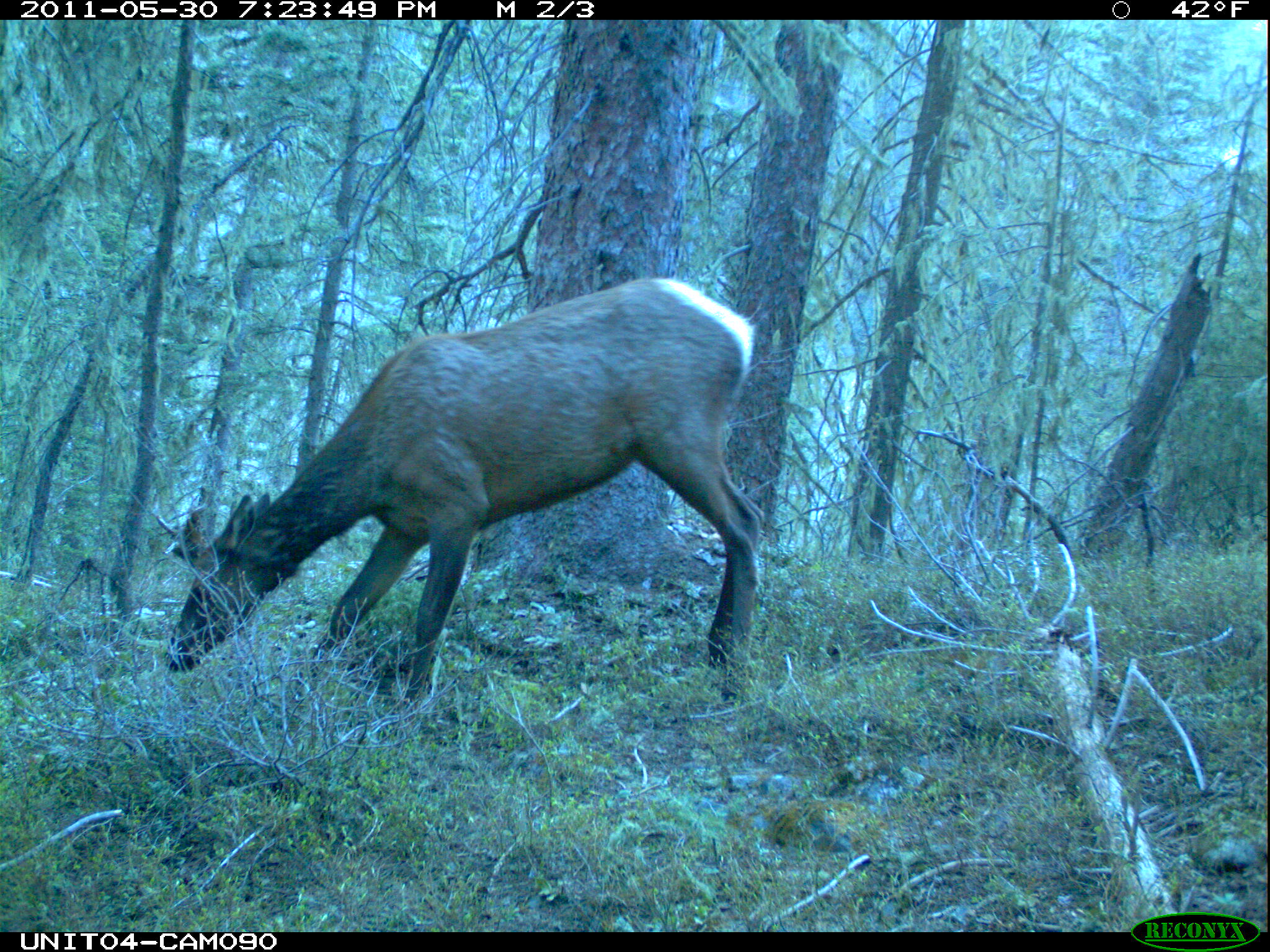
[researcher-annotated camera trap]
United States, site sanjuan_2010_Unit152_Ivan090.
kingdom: Animalia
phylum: Chordata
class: Mammalia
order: Artiodactyla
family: Cervidae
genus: Cervus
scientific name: Cervus elaphus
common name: red deer